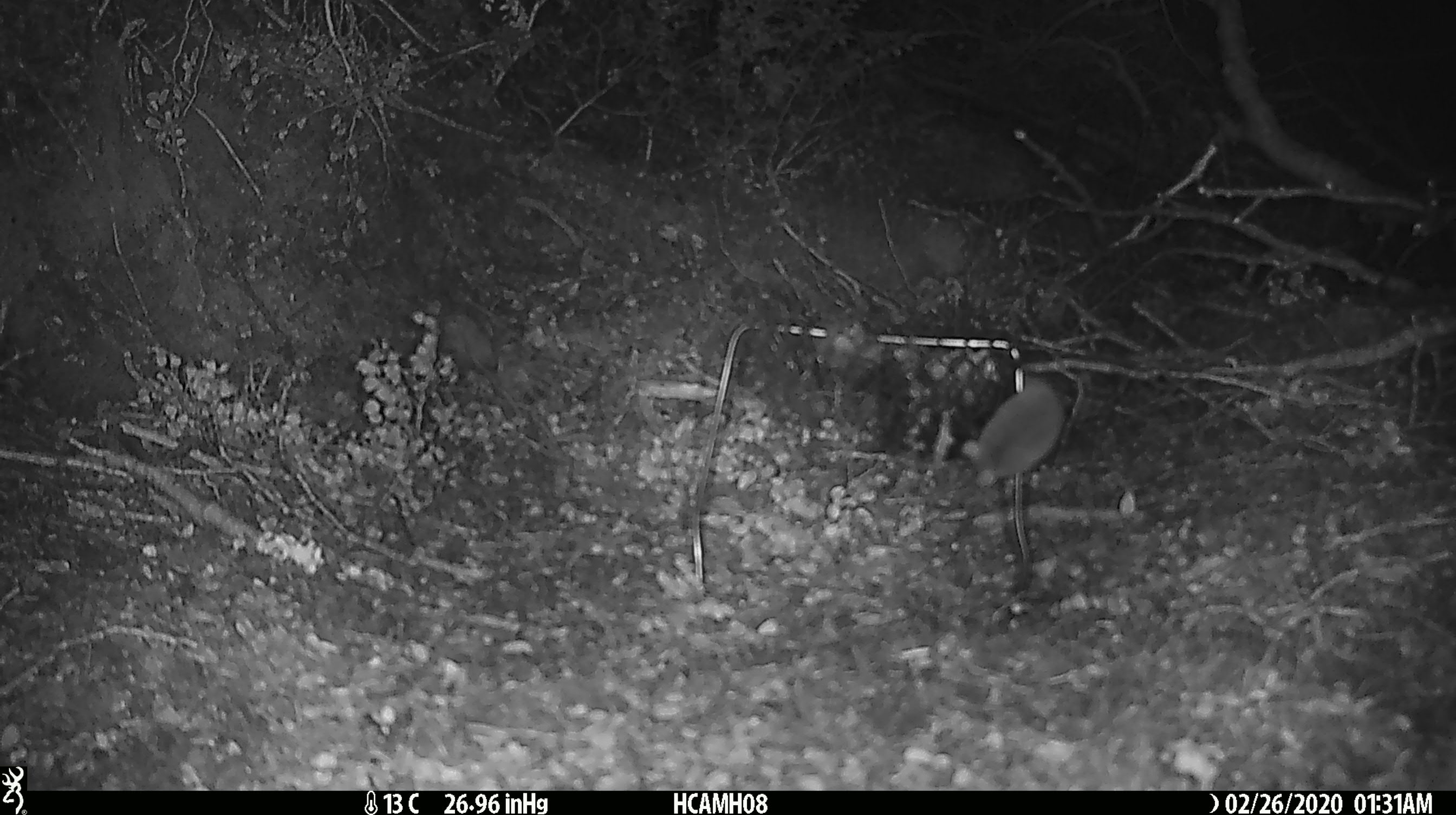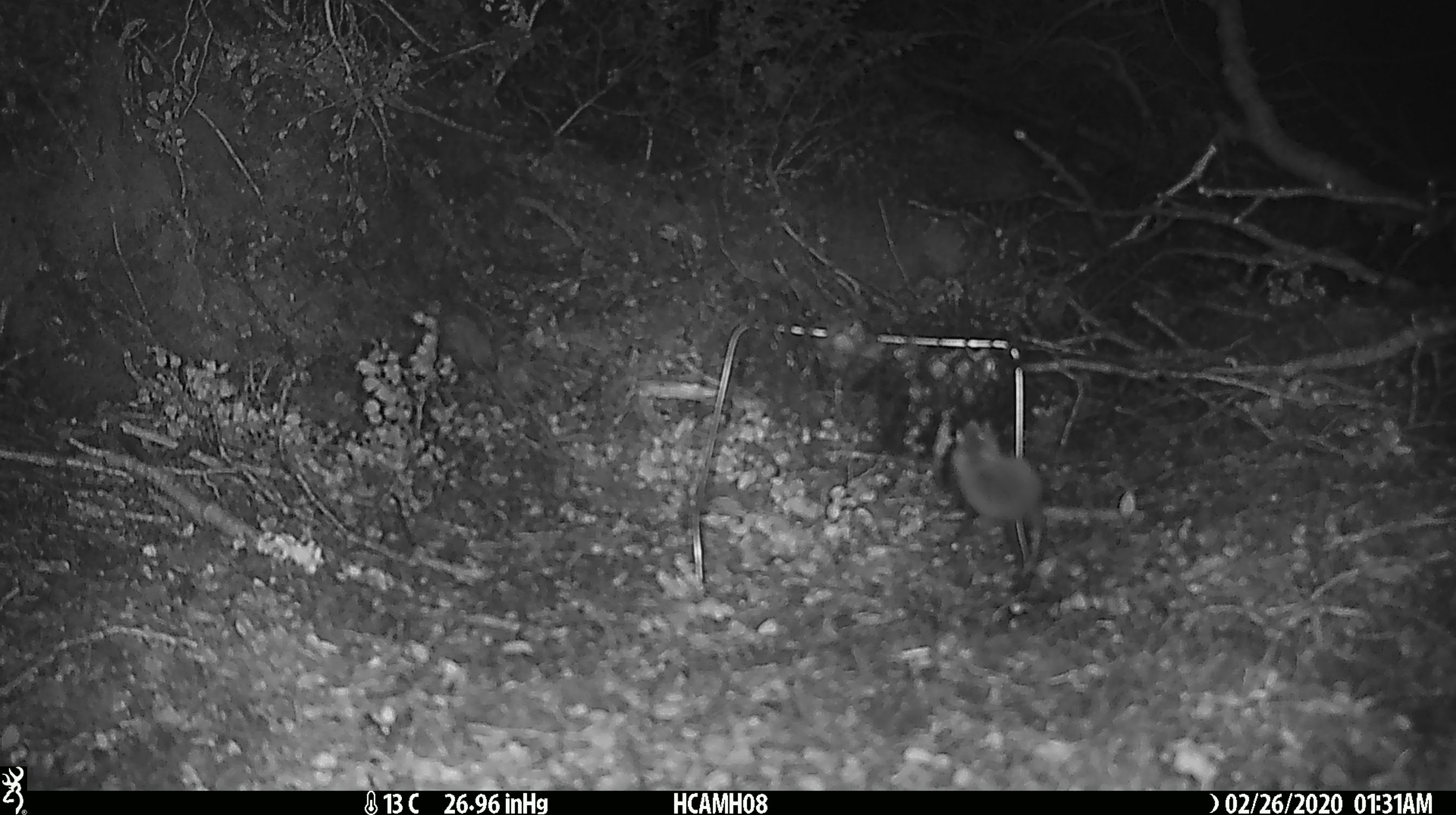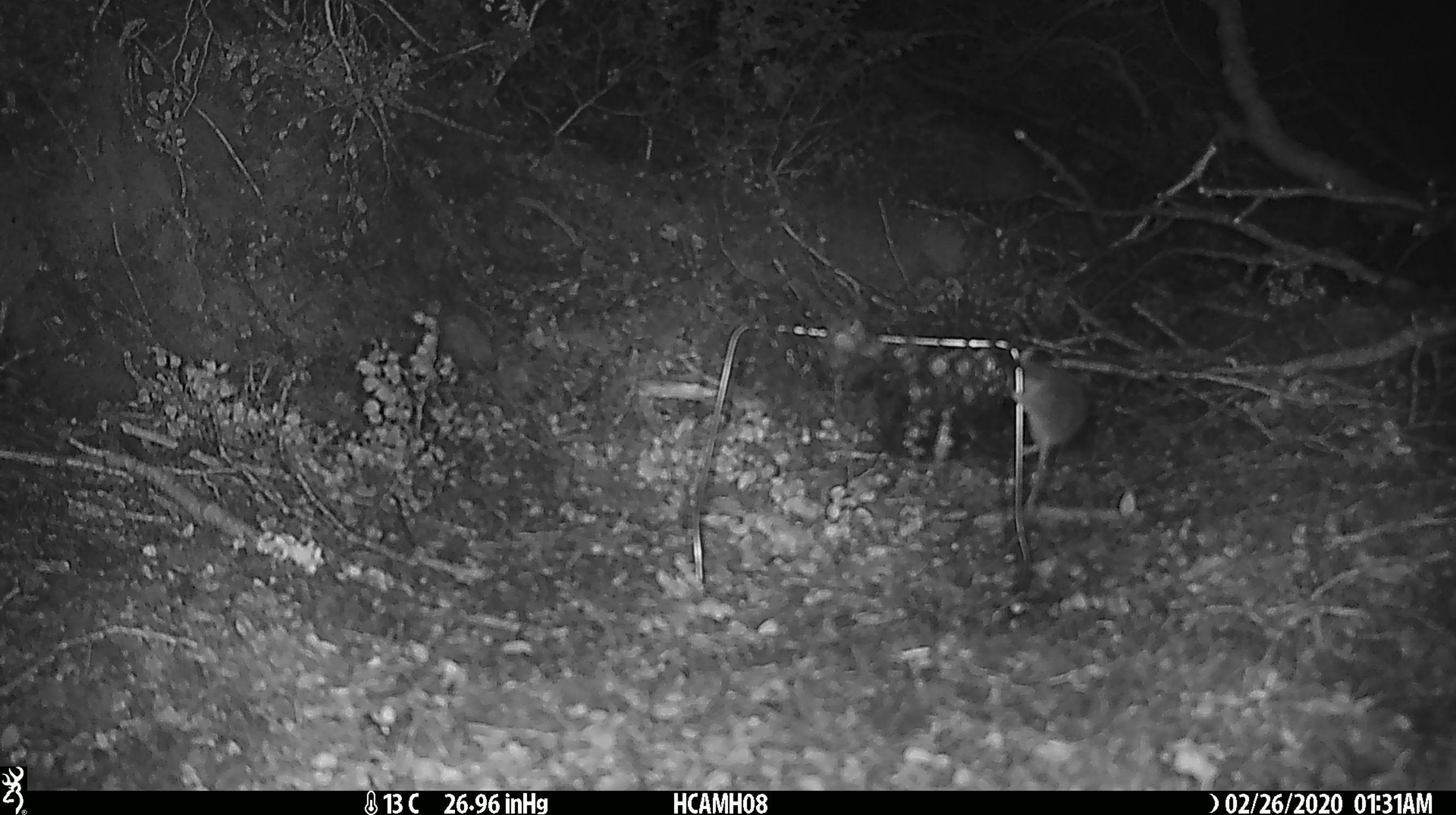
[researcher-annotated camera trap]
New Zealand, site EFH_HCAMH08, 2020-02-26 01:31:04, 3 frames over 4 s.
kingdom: Animalia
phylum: Chordata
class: Mammalia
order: Rodentia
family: Muridae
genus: Mus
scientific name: Mus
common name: mouse